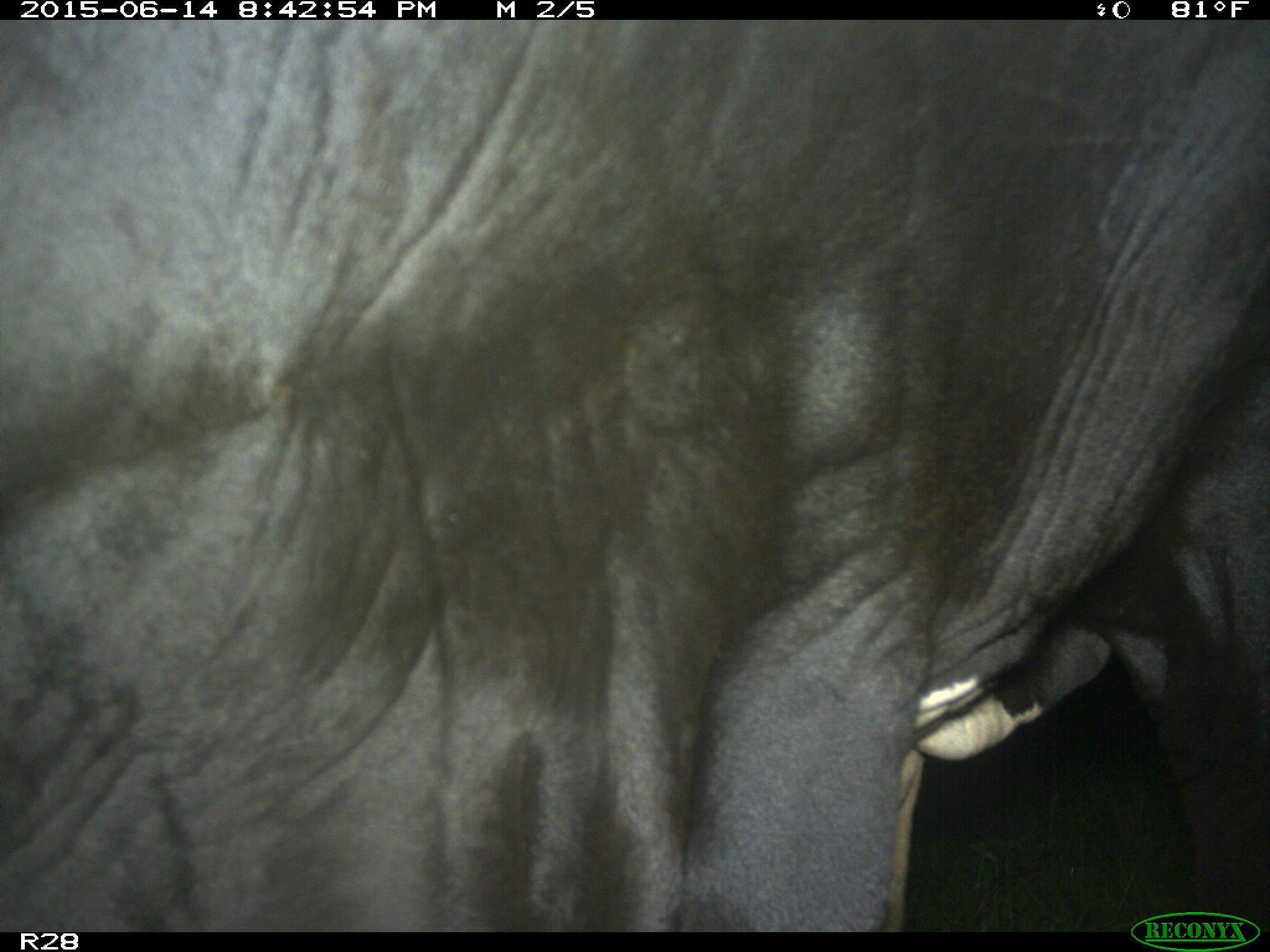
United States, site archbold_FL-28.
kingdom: Animalia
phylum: Chordata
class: Mammalia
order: Artiodactyla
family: Bovidae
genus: Bos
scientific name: Bos taurus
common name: domestic cow